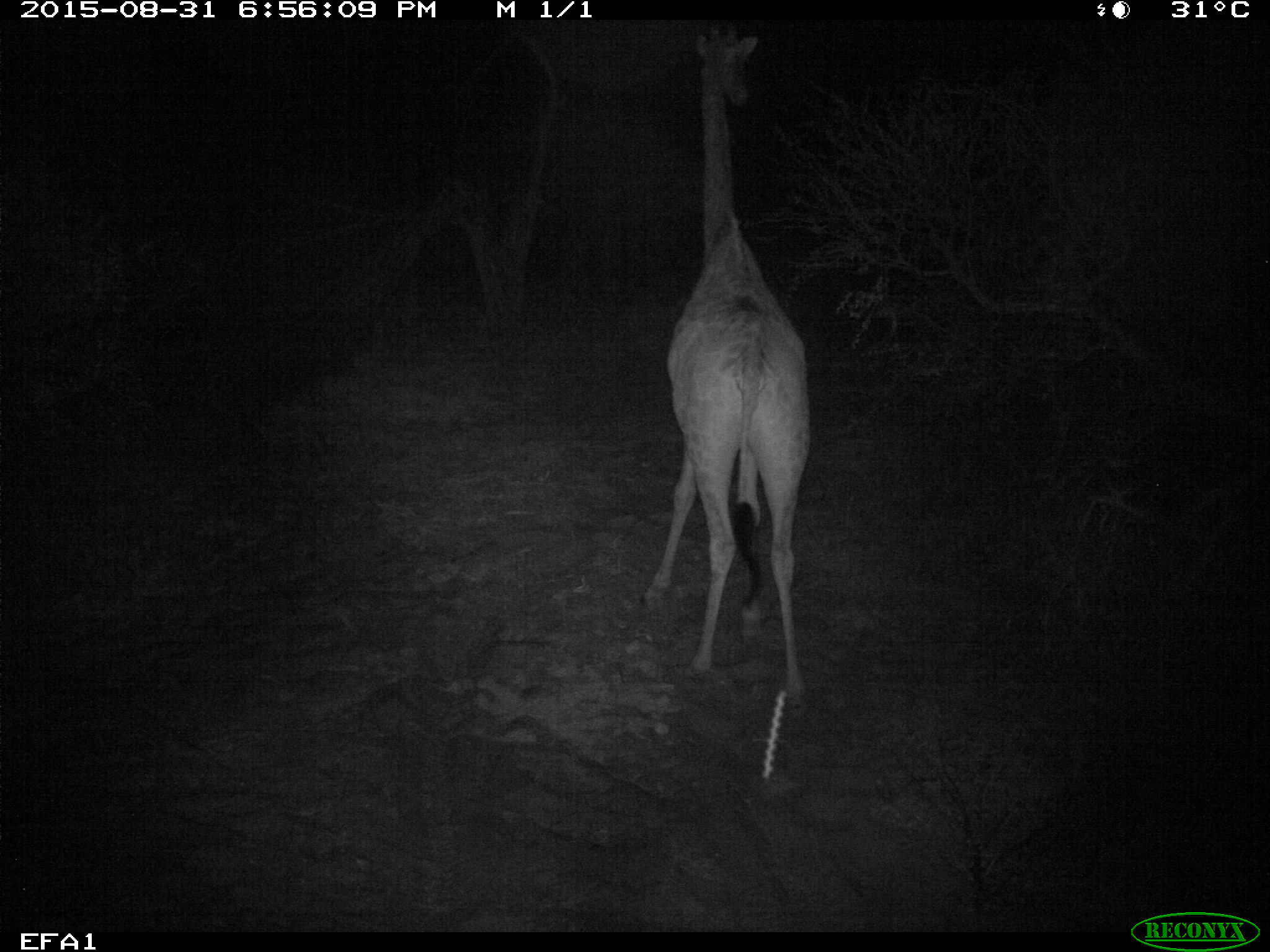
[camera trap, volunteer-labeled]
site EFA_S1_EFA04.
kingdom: Animalia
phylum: Chordata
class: Mammalia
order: Artiodactyla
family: Giraffidae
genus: Giraffa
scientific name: Giraffa camelopardalis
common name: giraffe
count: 1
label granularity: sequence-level